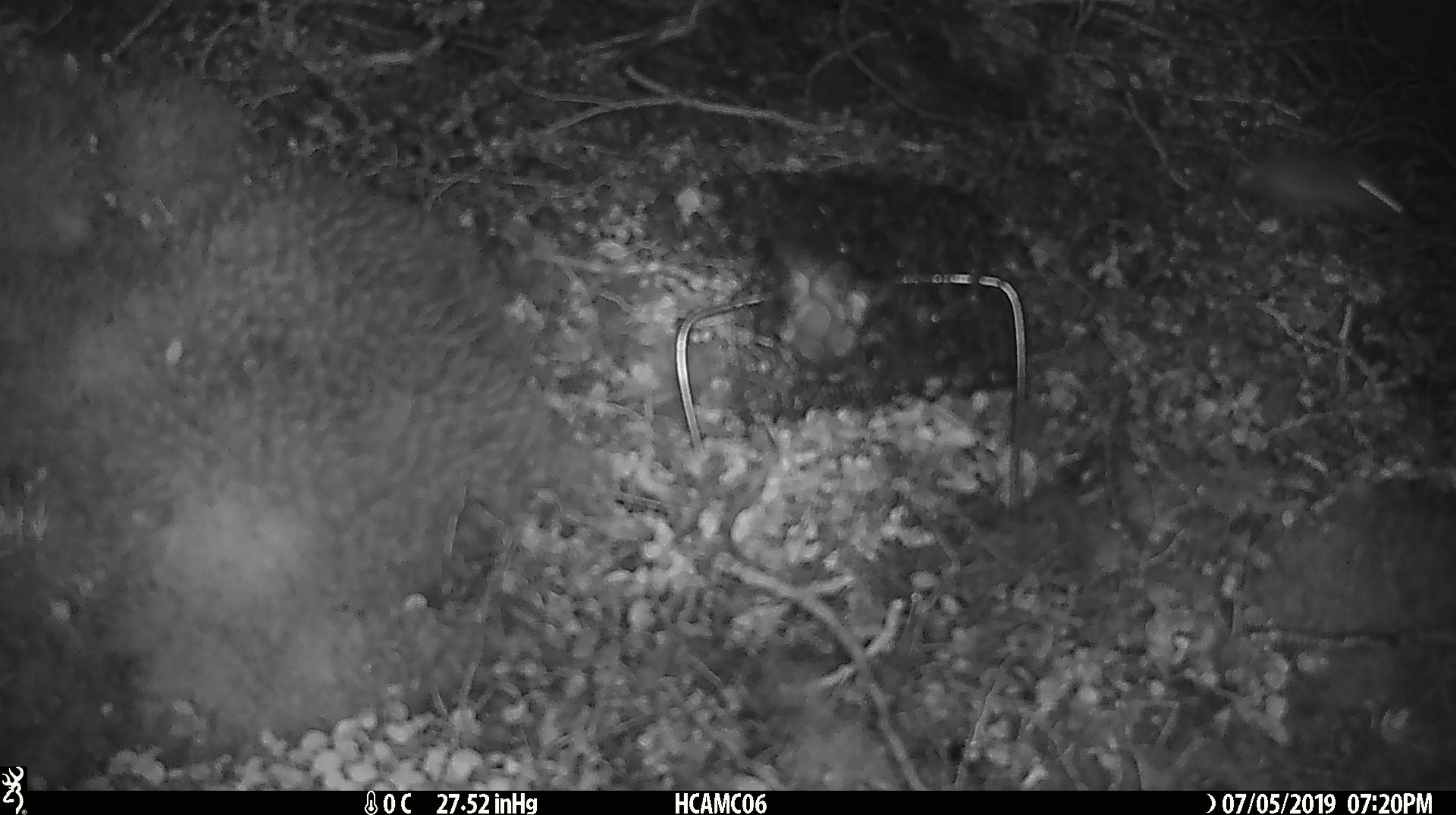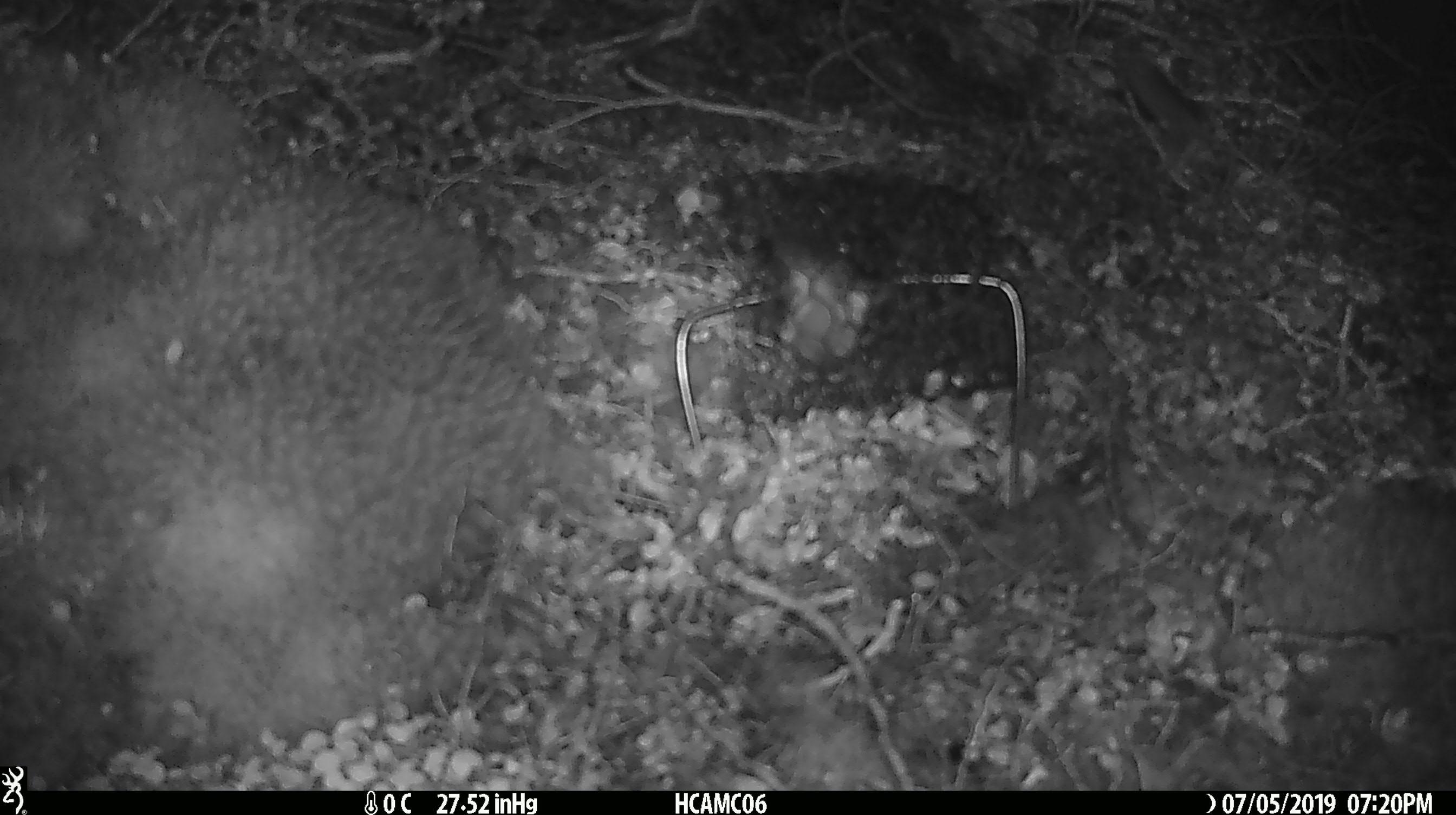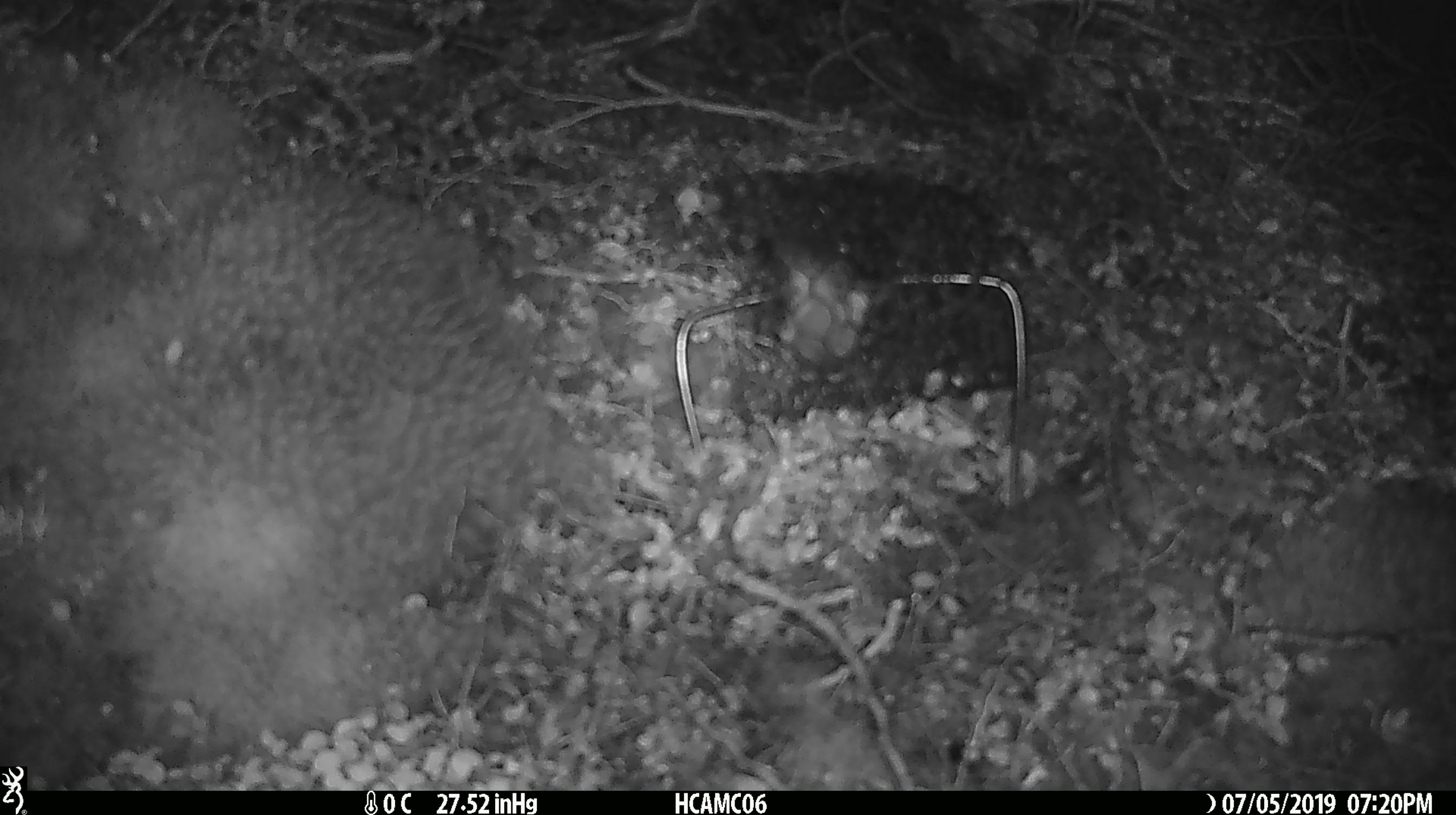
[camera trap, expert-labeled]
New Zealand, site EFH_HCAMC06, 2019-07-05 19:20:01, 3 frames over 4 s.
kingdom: Animalia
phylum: Chordata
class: Mammalia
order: Rodentia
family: Muridae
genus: Mus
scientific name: Mus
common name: mouse